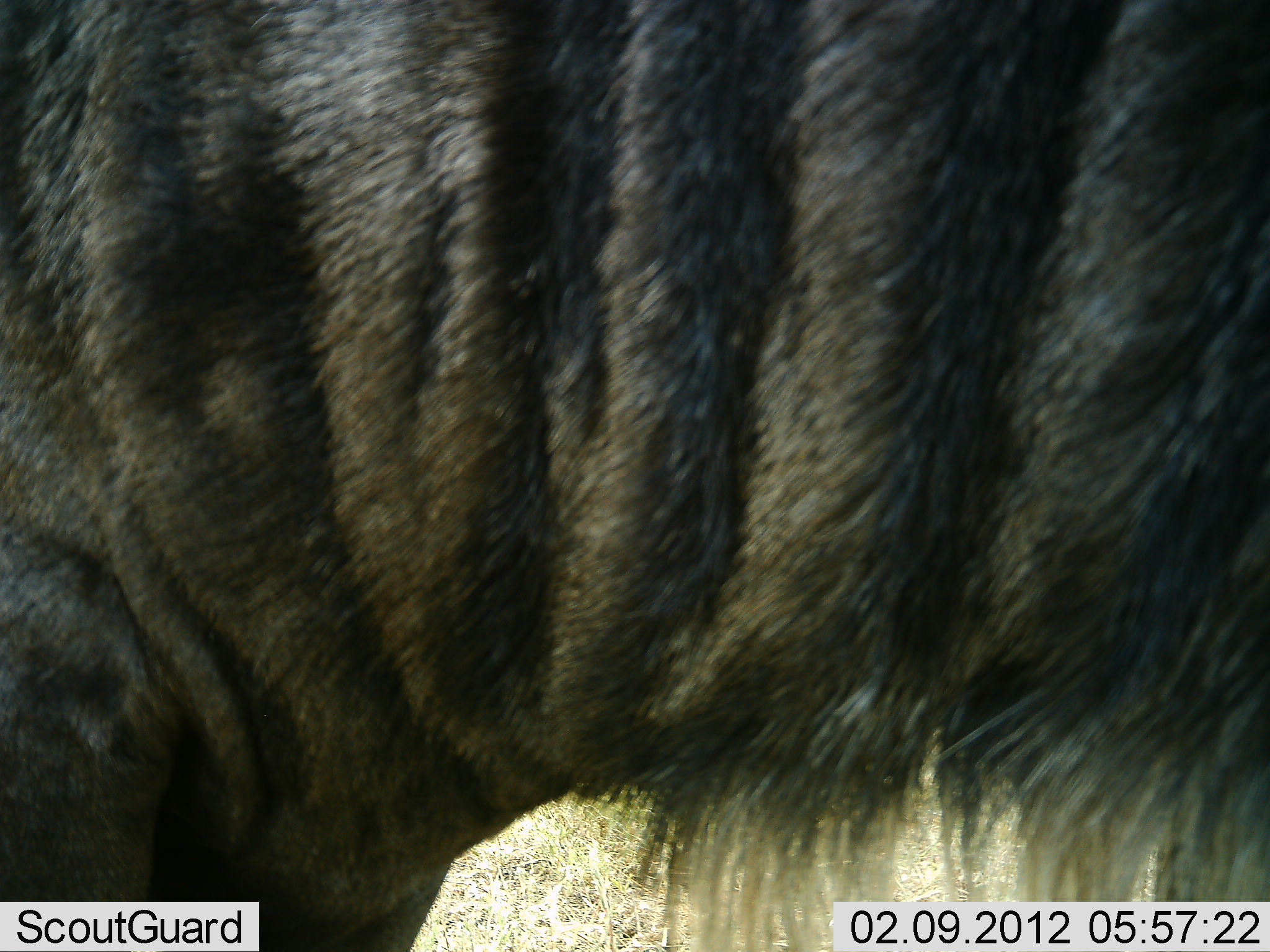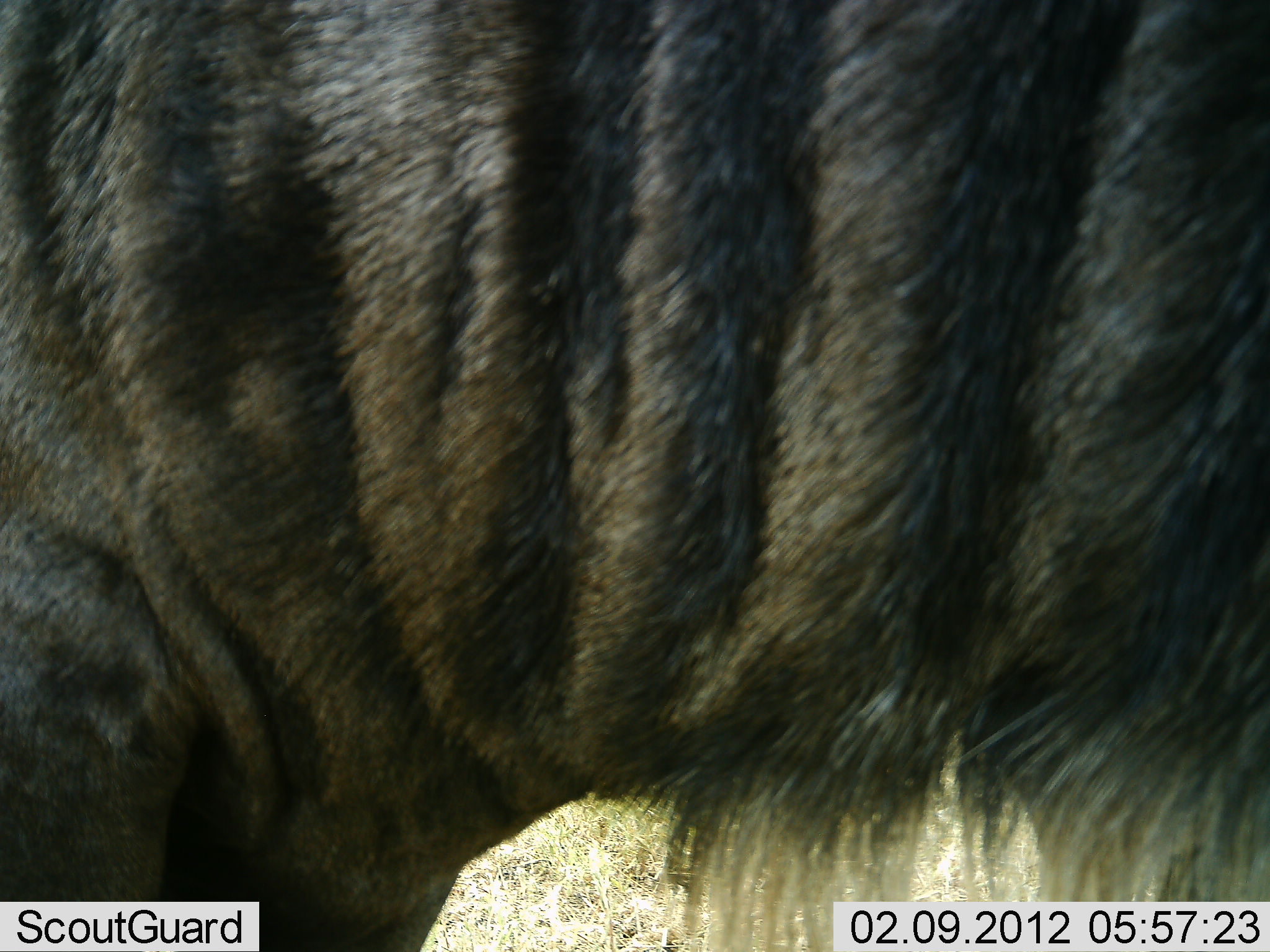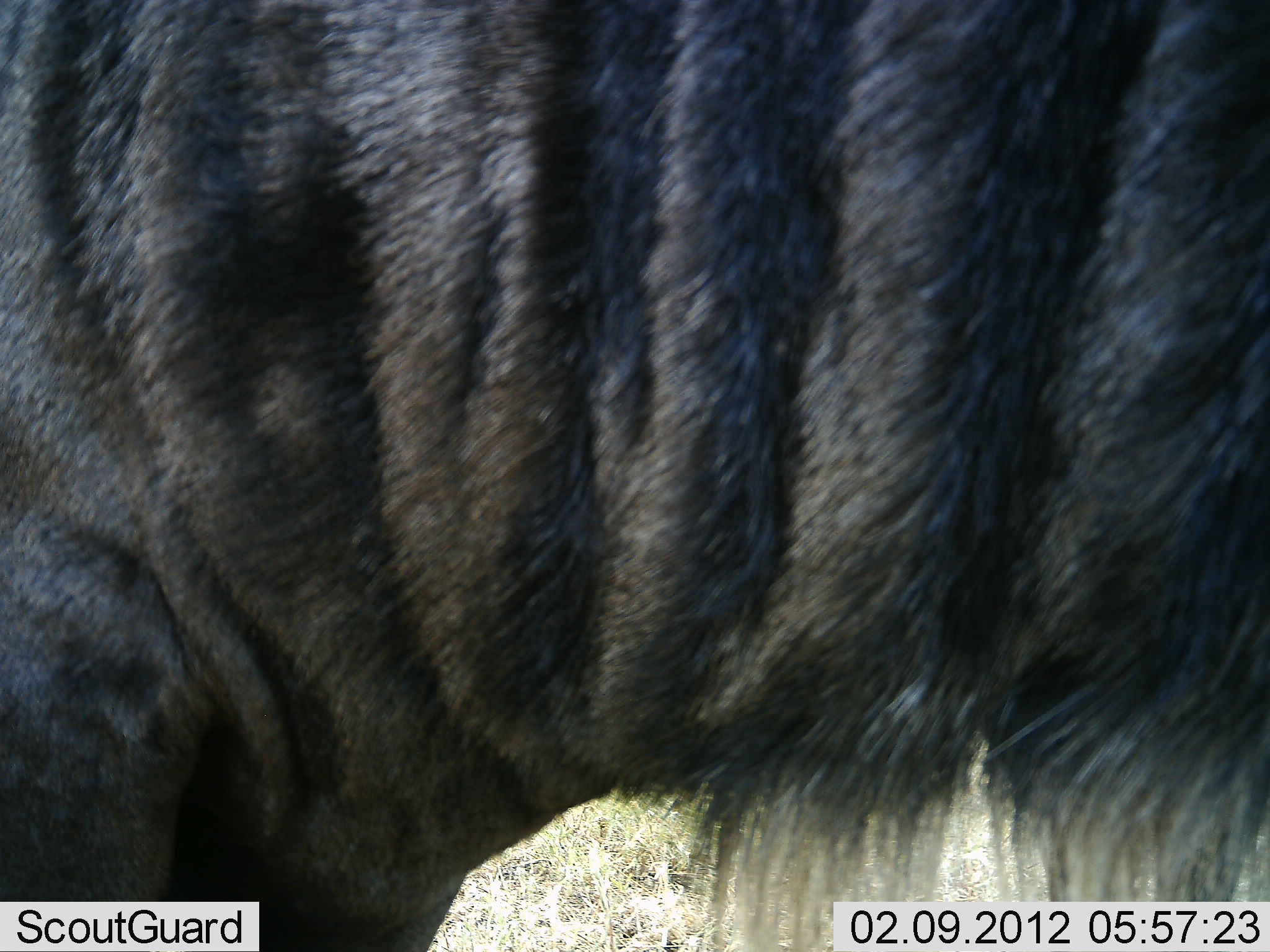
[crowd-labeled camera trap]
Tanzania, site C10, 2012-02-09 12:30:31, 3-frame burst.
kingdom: Animalia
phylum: Chordata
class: Mammalia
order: Artiodactyla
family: Bovidae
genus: Connochaetes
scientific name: Connochaetes taurinus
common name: blue wildebeest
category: wildebeest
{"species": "wildebeest (blue wildebeest) (Connochaetes taurinus)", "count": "1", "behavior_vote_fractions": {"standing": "94%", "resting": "6%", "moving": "0%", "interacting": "0%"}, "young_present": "0%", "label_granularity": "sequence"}